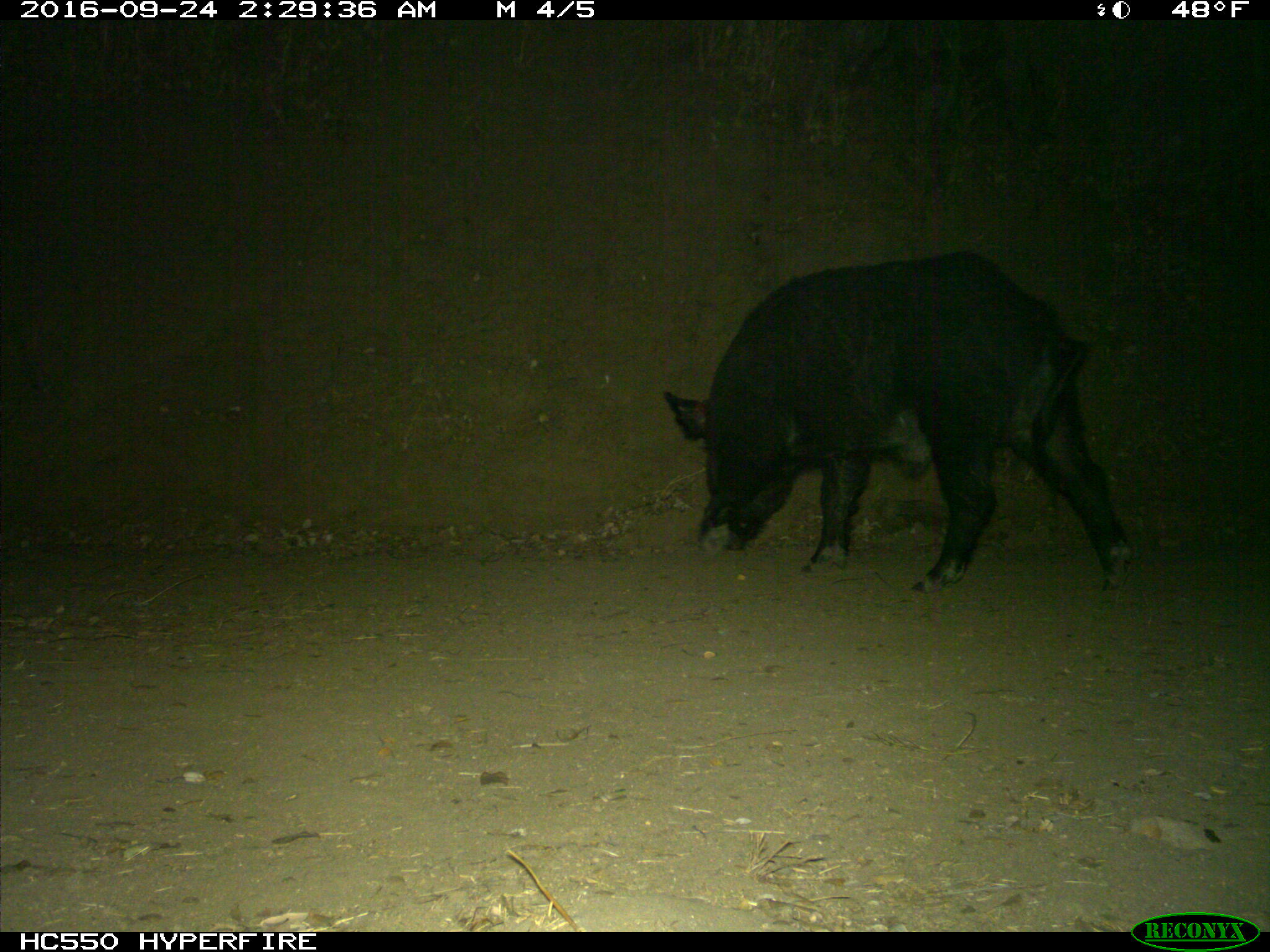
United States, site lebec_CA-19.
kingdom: Animalia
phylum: Chordata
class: Mammalia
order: Artiodactyla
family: Suidae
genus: Sus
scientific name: Sus scrofa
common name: wild boar